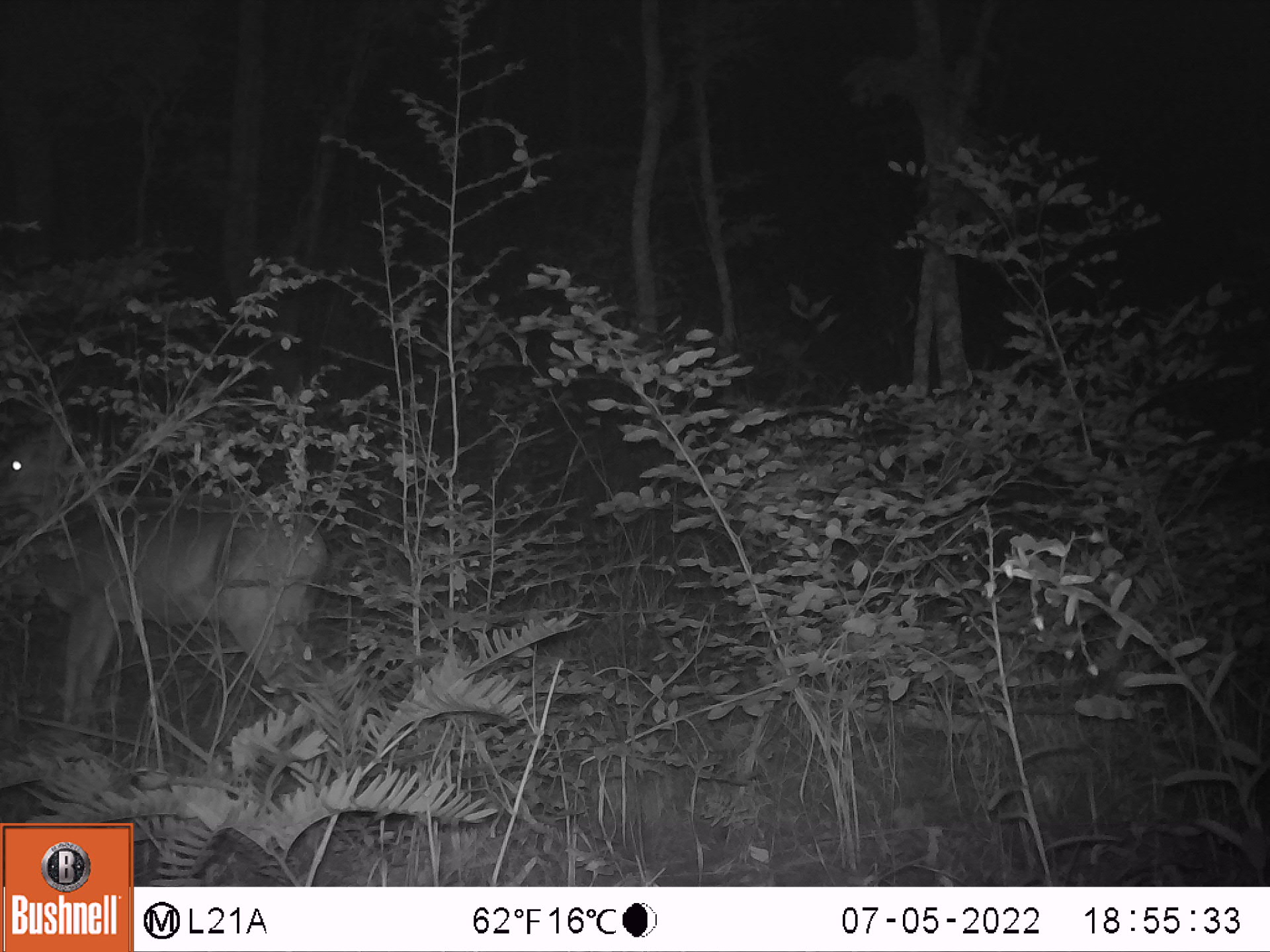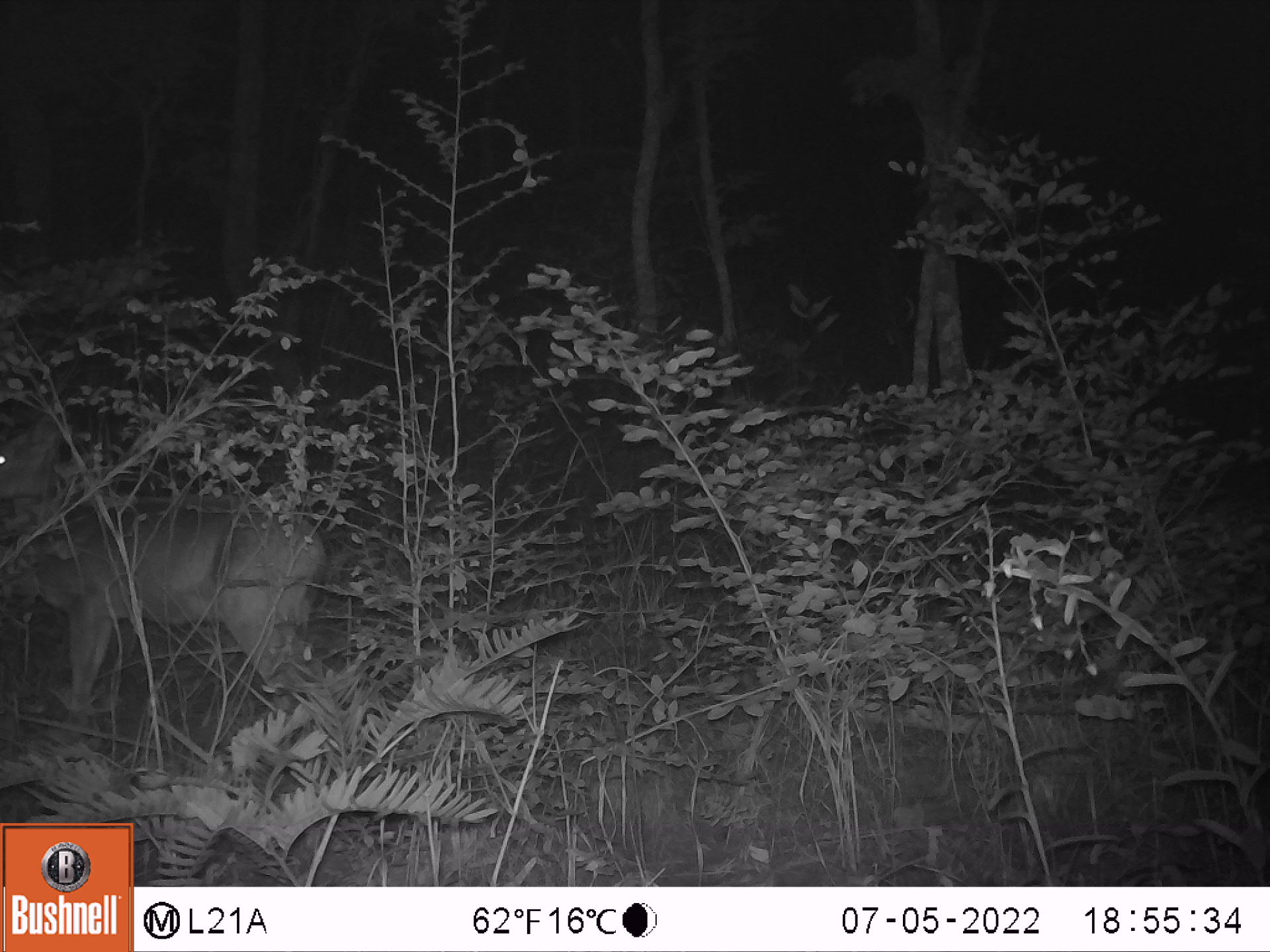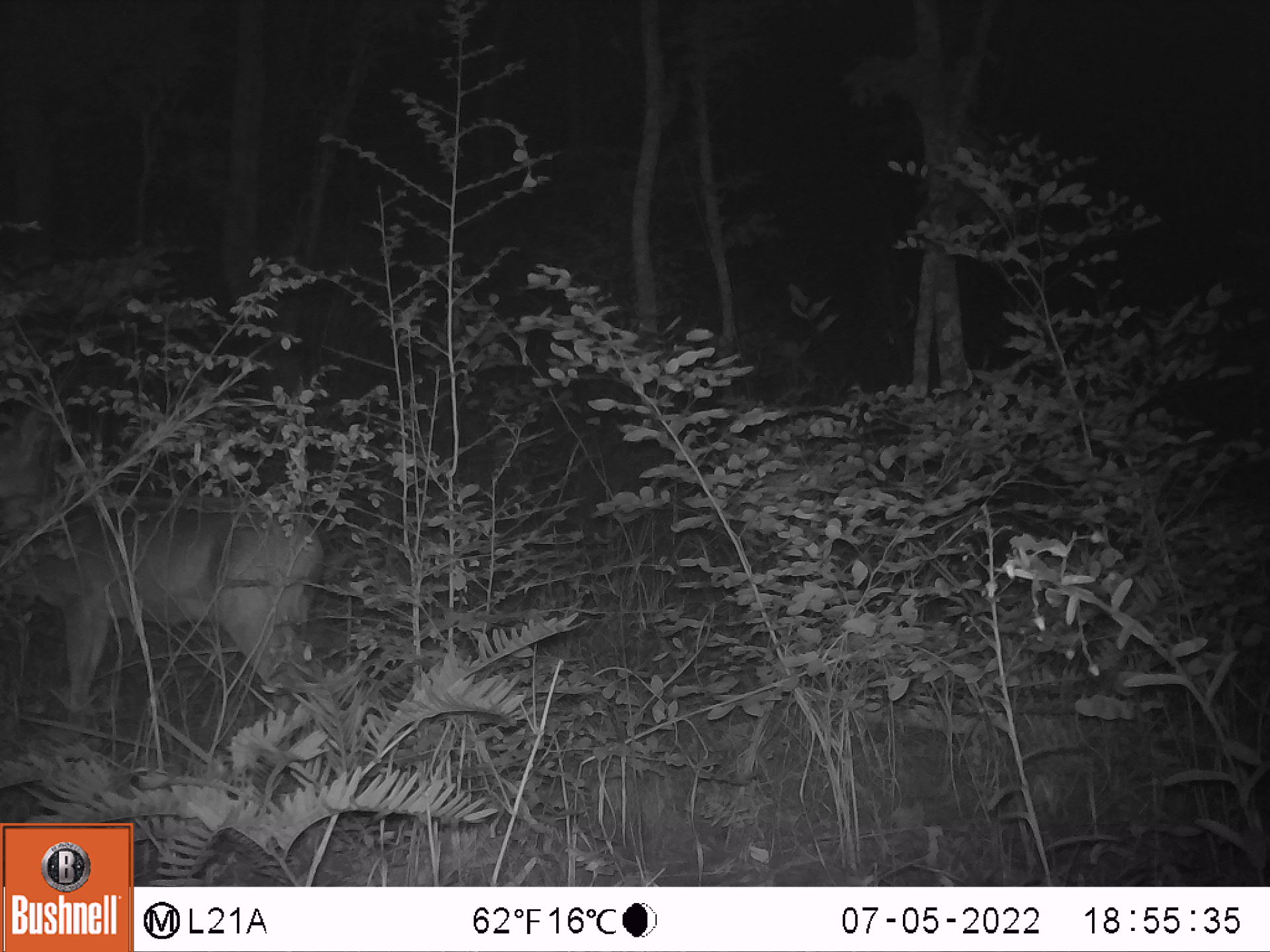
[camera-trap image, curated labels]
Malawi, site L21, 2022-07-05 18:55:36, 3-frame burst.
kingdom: Animalia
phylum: Chordata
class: Mammalia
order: Artiodactyla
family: Bovidae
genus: Sylvicapra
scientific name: Sylvicapra grimmia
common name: common duiker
Common duiker (Sylvicapra grimmia), count 1.